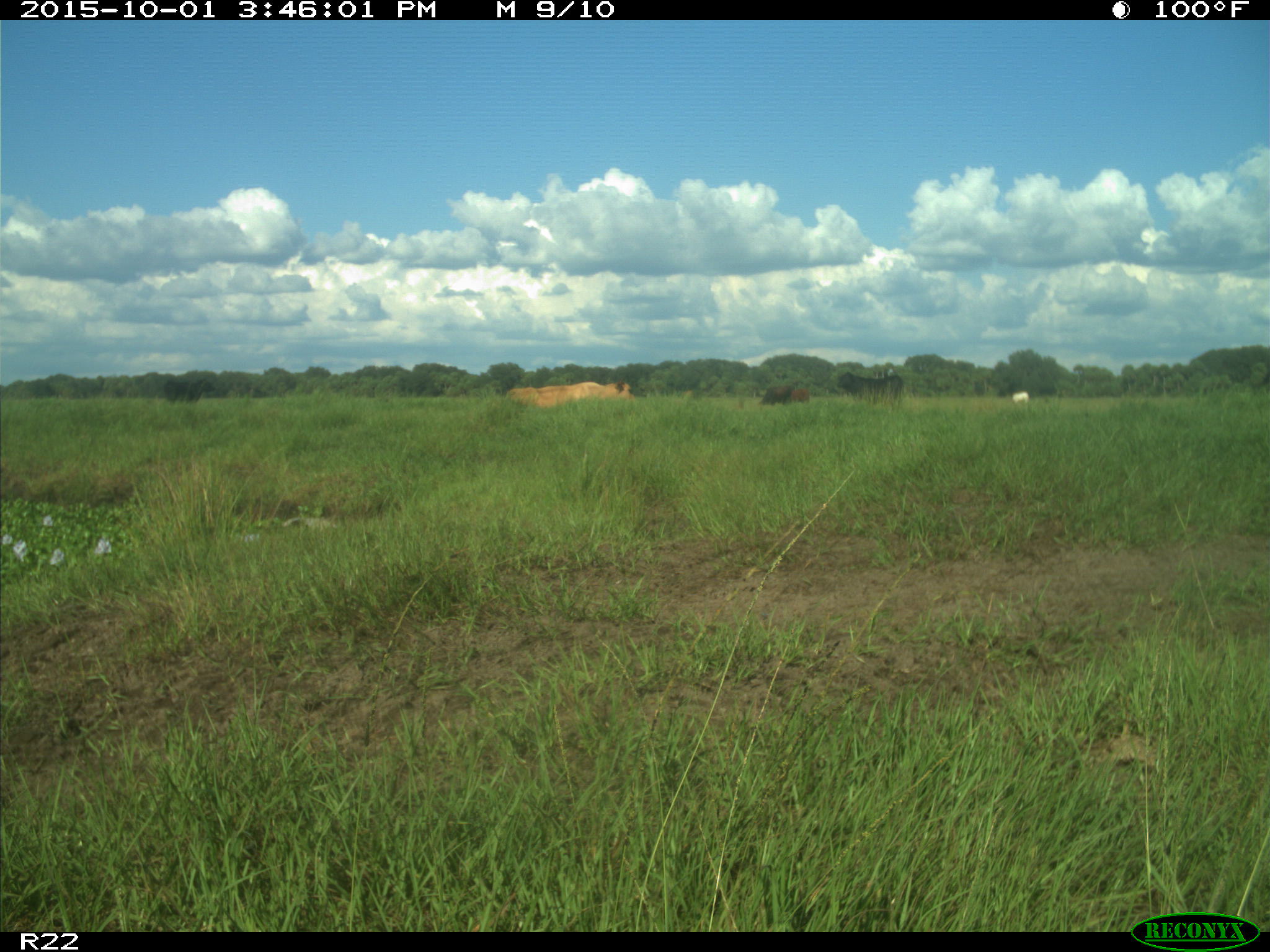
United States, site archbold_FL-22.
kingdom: Animalia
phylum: Chordata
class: Mammalia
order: Artiodactyla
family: Bovidae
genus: Bos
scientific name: Bos taurus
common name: domestic cow